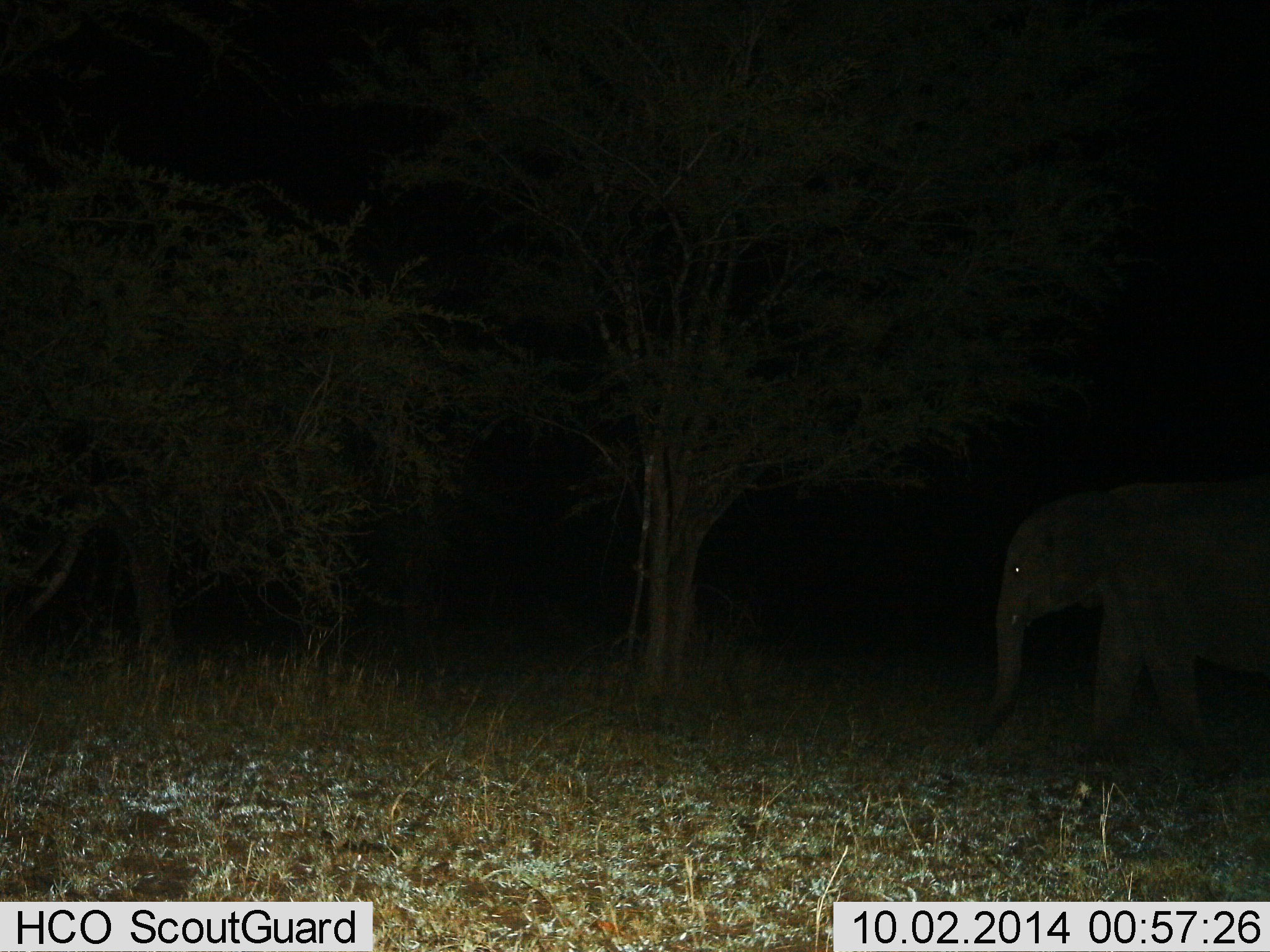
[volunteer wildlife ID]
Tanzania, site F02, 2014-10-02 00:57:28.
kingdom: Animalia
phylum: Chordata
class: Mammalia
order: Proboscidea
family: Elephantidae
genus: Loxodonta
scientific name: Loxodonta africana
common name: african bush elephant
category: elephant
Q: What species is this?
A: Elephant (african bush elephant) (Loxodonta africana).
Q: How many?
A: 1.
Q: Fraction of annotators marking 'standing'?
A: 40%.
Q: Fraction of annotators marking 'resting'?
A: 0%.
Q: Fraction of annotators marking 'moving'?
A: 60%.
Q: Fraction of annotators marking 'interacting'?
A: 0%.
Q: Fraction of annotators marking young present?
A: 10%.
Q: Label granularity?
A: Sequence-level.